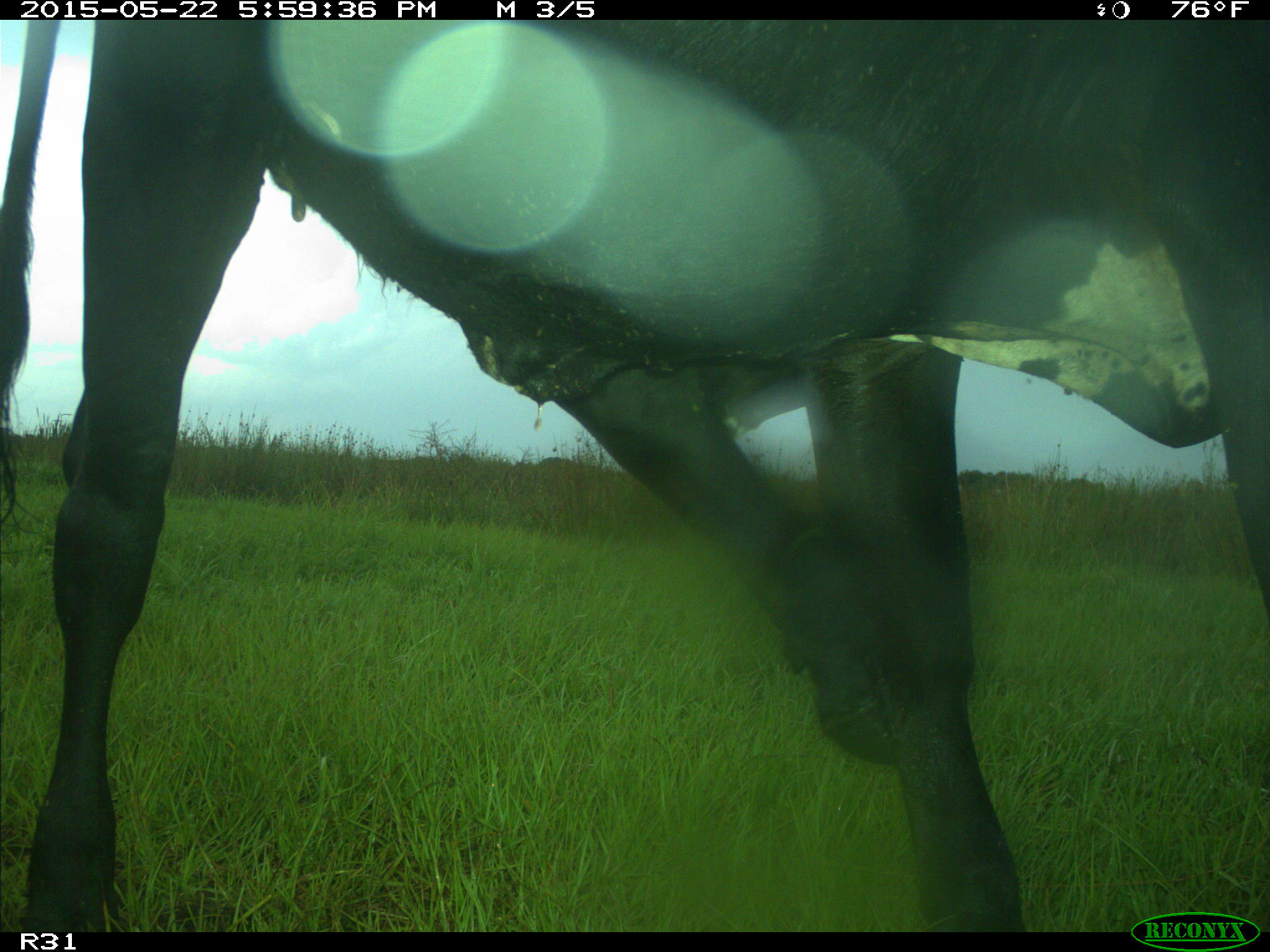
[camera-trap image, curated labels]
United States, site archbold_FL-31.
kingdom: Animalia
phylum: Chordata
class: Mammalia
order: Artiodactyla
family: Bovidae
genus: Bos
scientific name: Bos taurus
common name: domestic cow